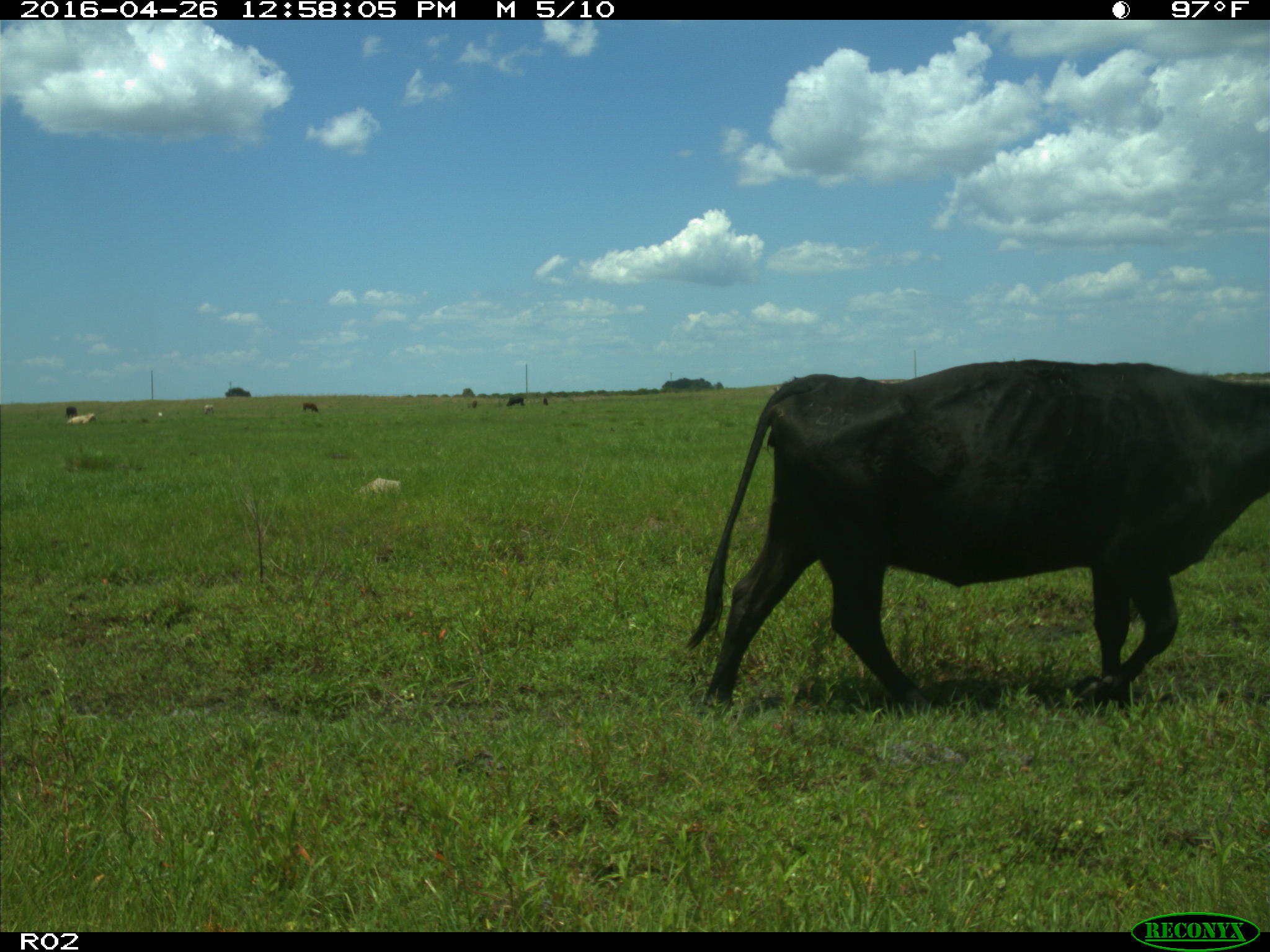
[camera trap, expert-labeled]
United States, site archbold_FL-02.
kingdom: Animalia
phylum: Chordata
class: Mammalia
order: Artiodactyla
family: Bovidae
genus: Bos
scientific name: Bos taurus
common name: domestic cow